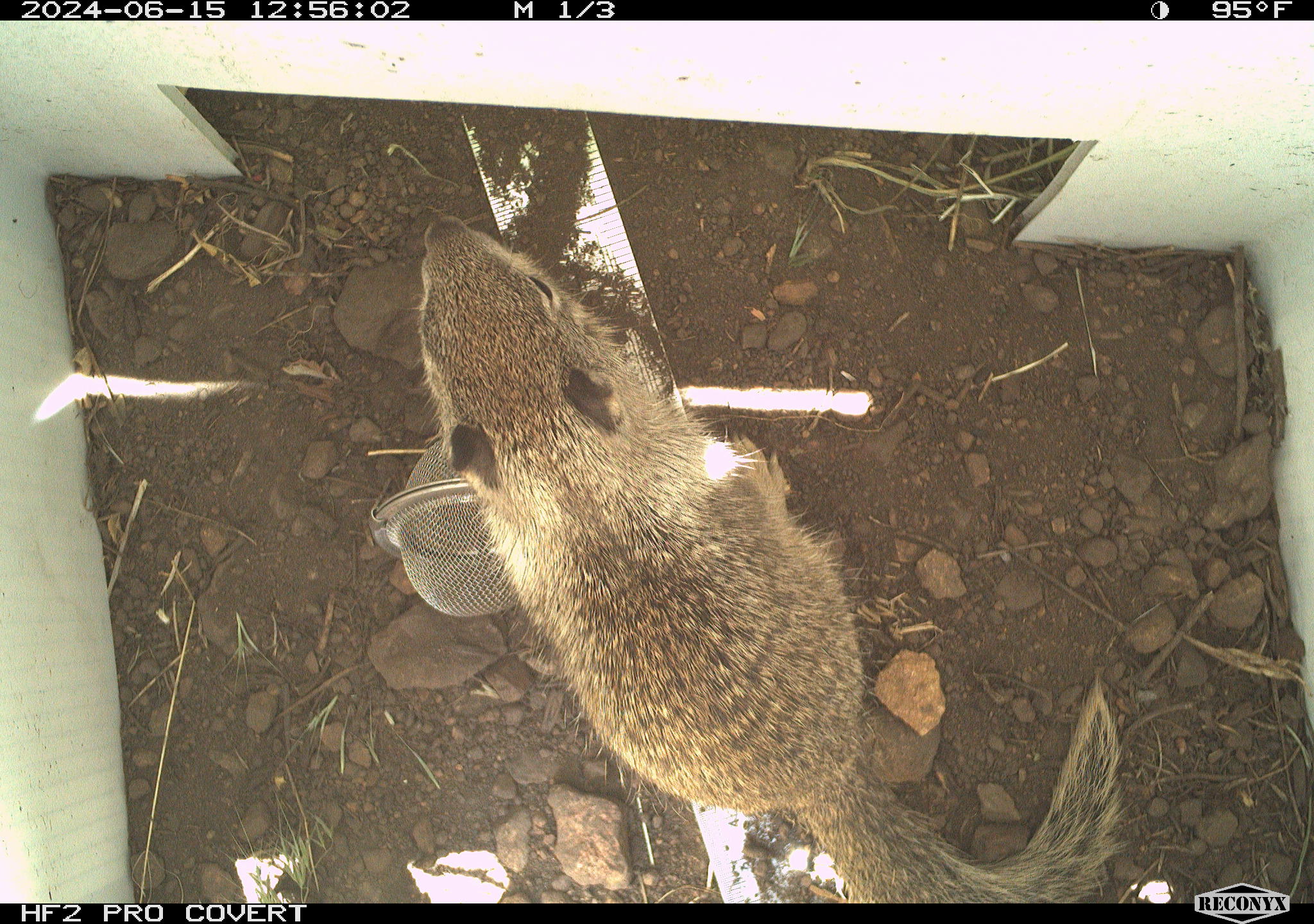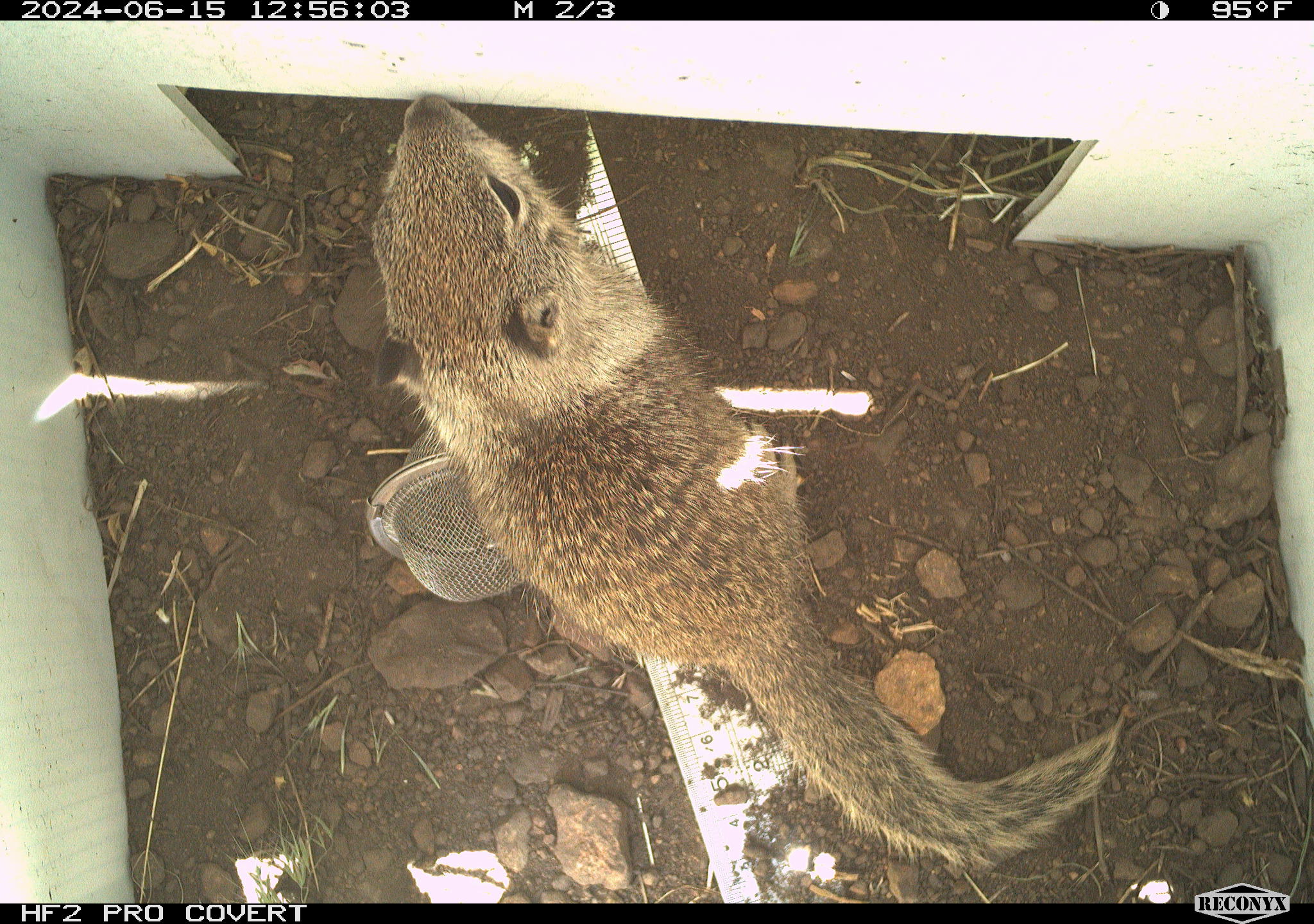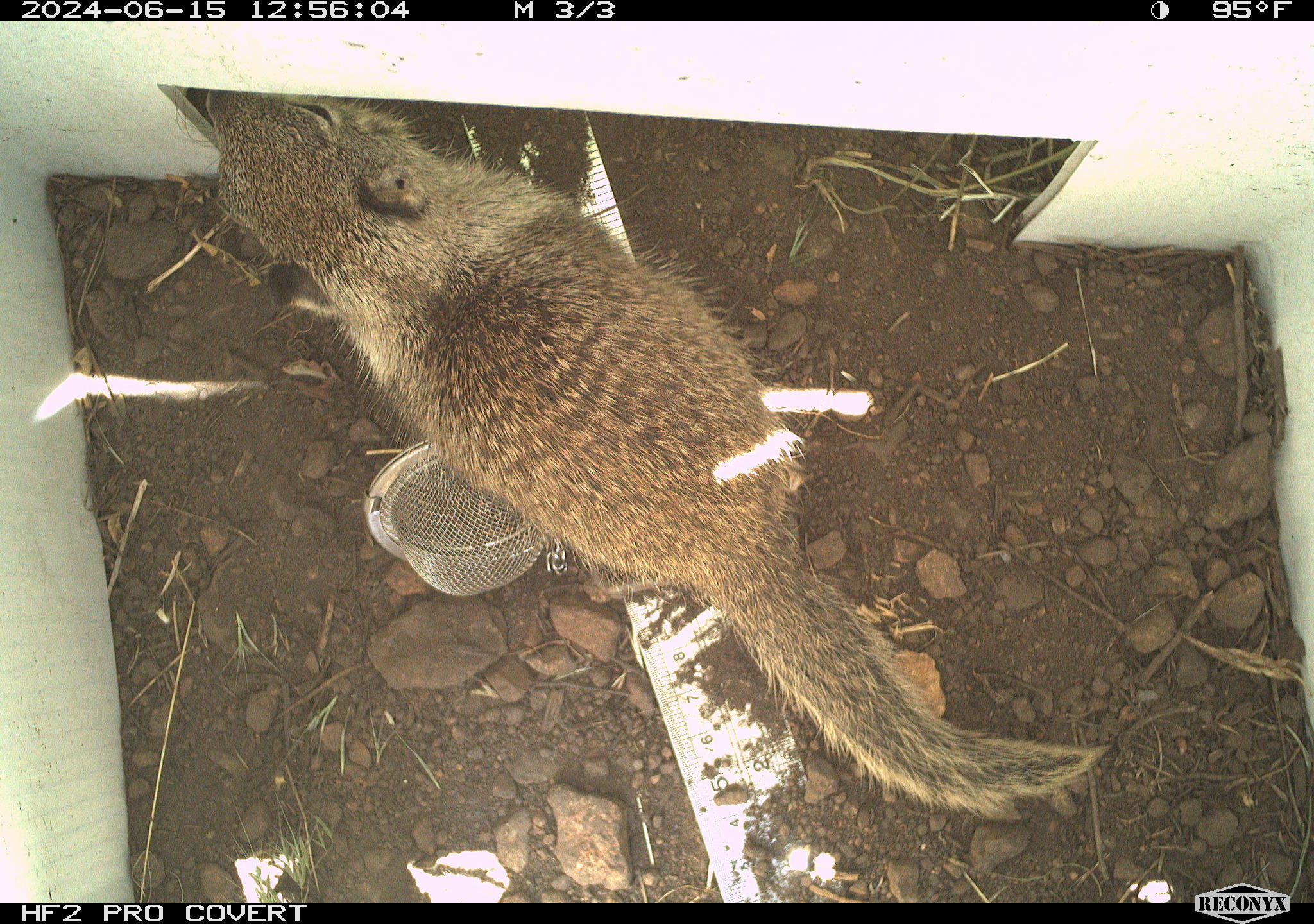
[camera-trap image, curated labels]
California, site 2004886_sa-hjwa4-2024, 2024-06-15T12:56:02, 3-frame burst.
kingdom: Animalia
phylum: Chordata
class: Mammalia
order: Rodentia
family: Sciuridae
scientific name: Sciuridae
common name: squirrels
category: sciuridae family